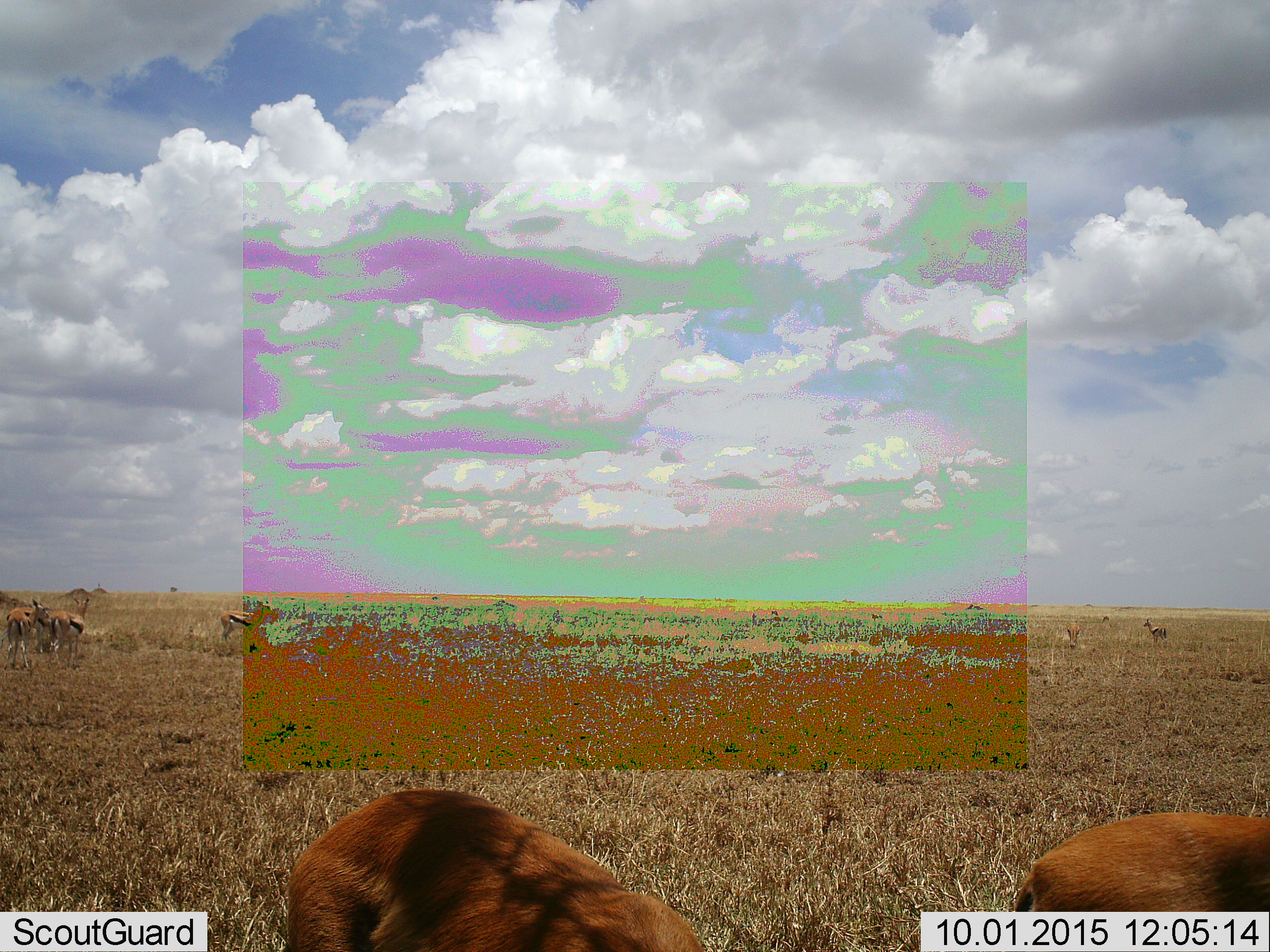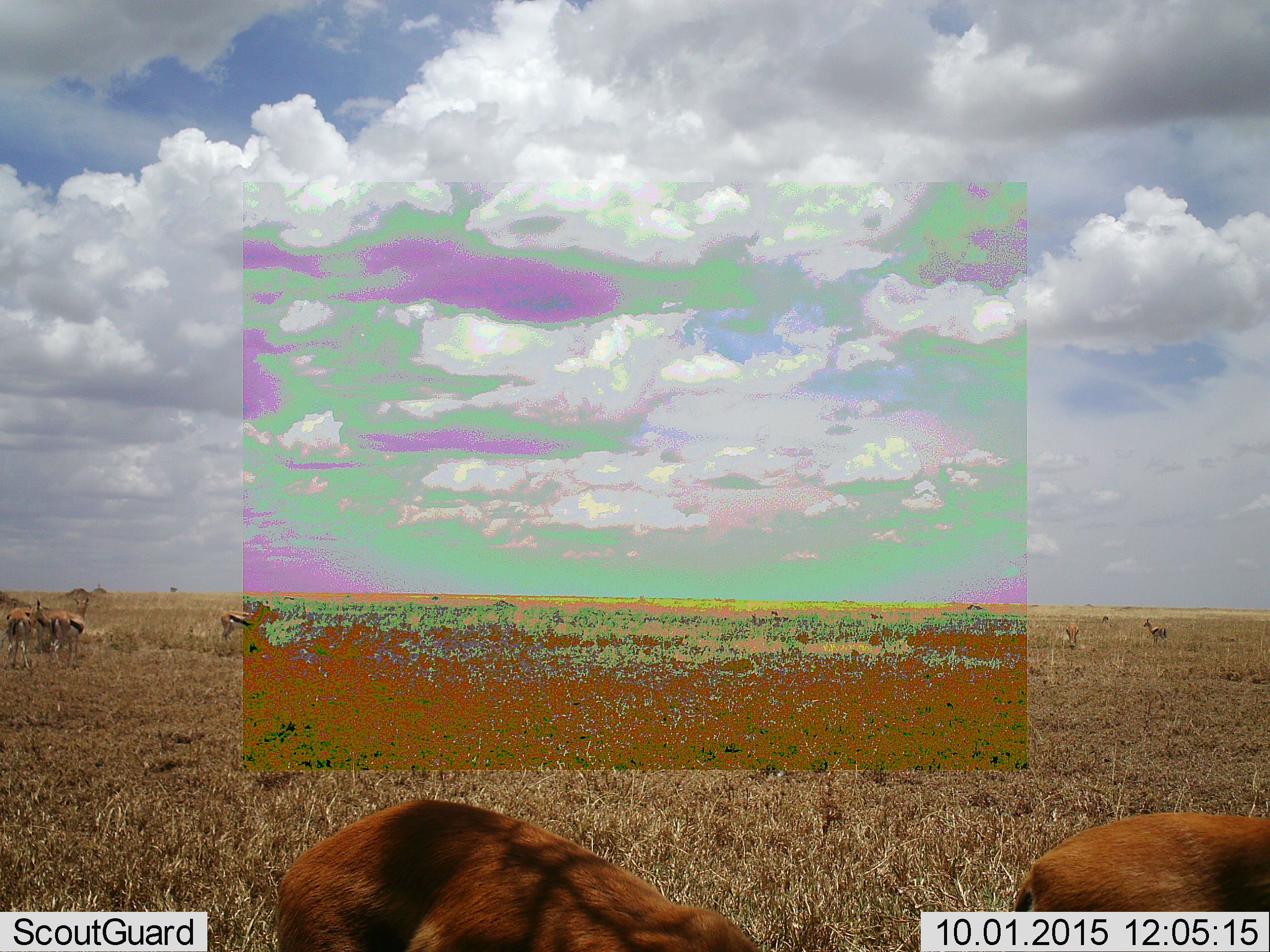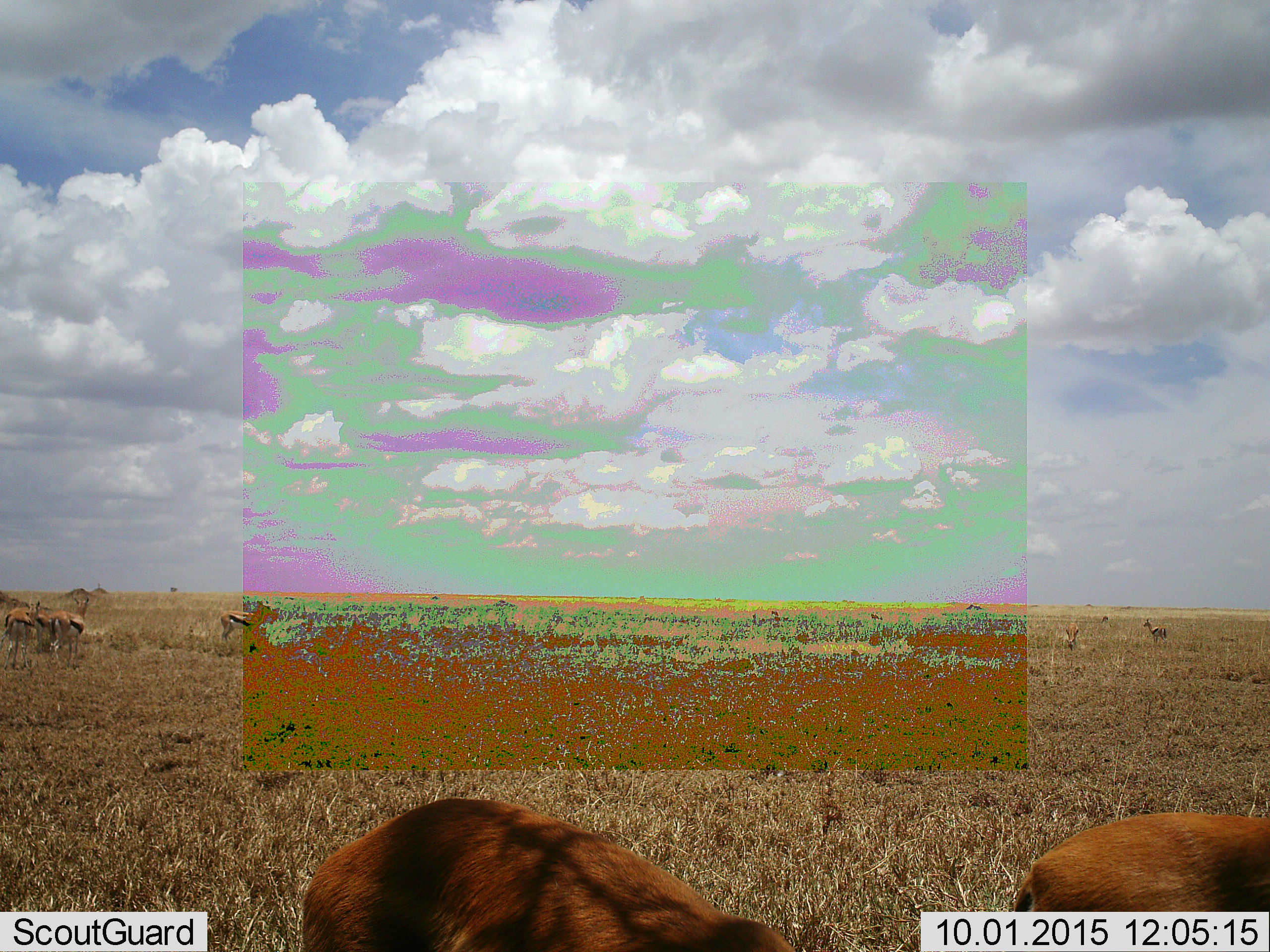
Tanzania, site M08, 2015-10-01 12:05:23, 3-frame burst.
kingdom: Animalia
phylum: Chordata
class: Mammalia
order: Artiodactyla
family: Bovidae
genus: Eudorcas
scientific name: Eudorcas thomsonii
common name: thomson's gazelle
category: gazellethomsons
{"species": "gazellethomsons (thomson's gazelle) (Eudorcas thomsonii)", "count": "7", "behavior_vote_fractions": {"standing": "88%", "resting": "12%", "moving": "0%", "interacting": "0%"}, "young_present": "0%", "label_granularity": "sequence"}